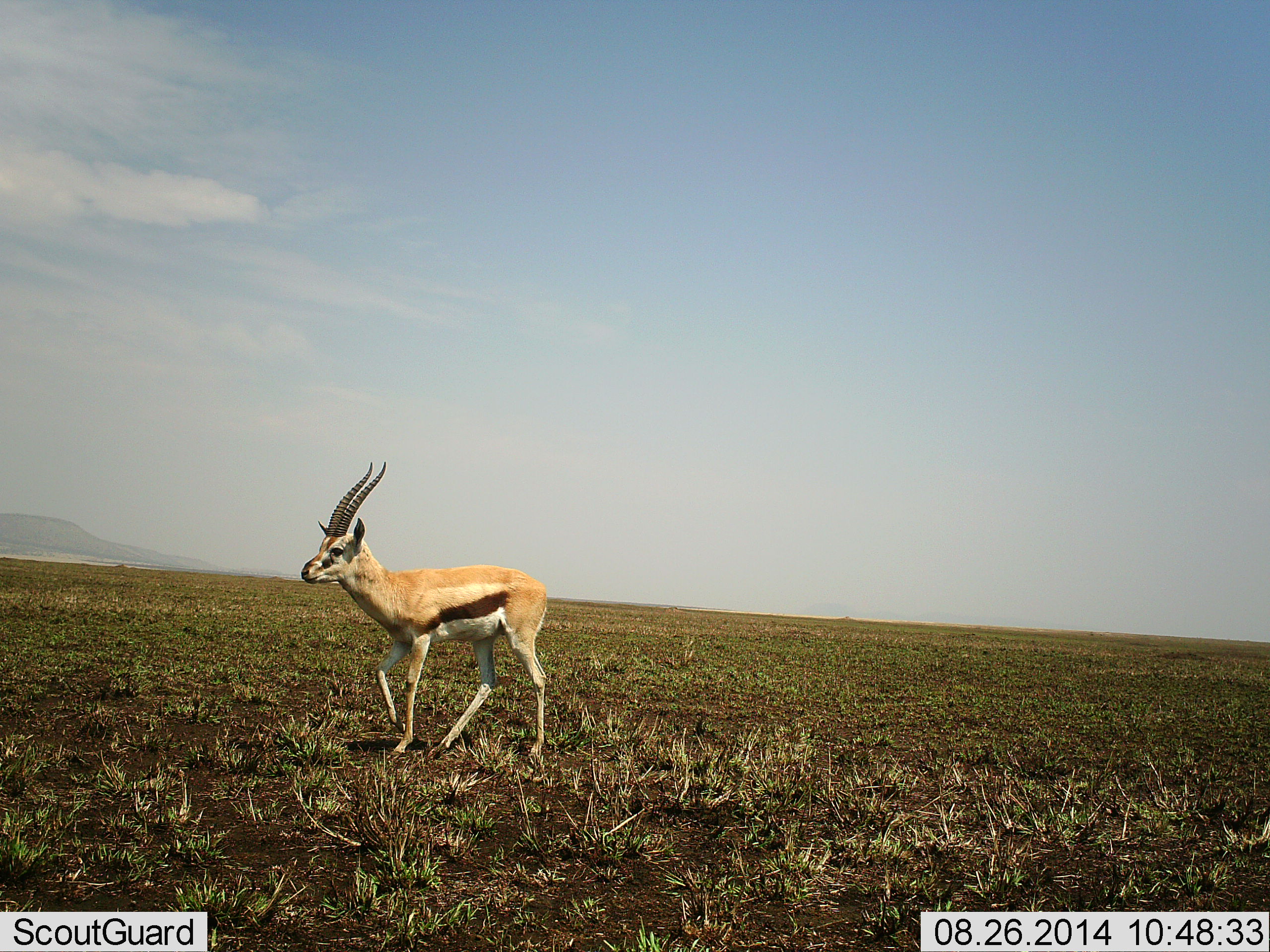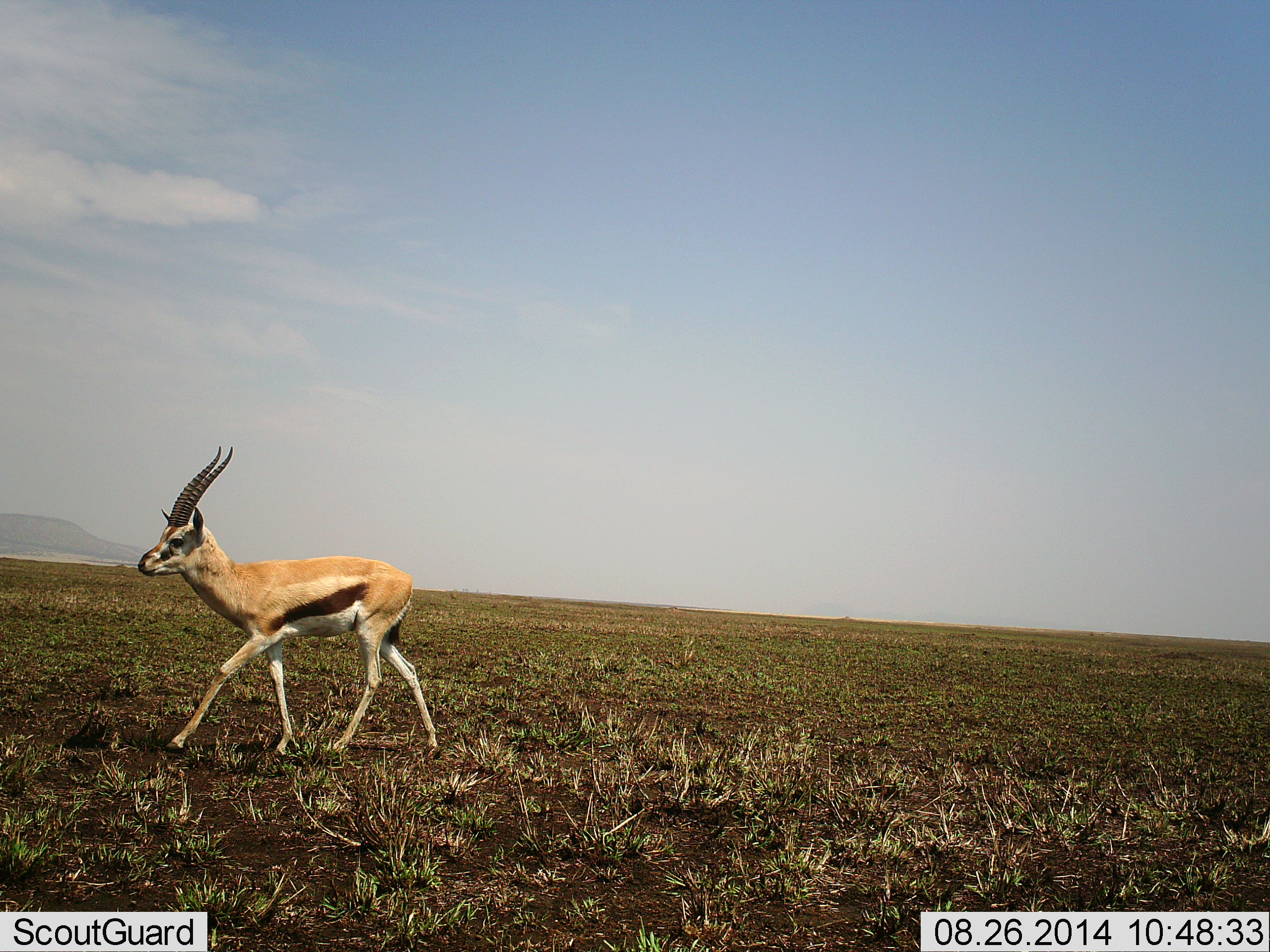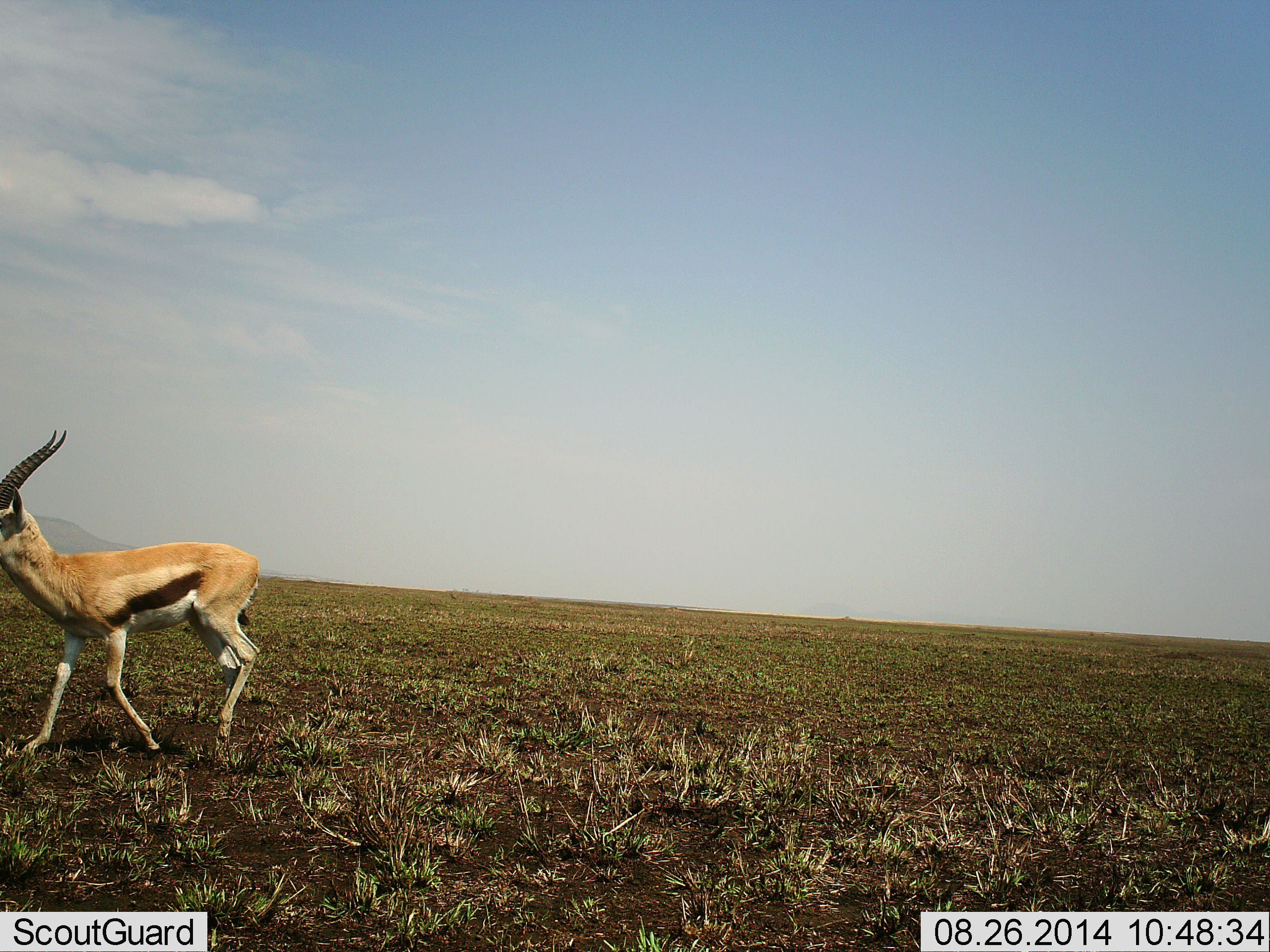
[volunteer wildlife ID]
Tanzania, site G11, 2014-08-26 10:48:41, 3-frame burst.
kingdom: Animalia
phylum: Chordata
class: Mammalia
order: Artiodactyla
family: Bovidae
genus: Eudorcas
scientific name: Eudorcas thomsonii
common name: thomson's gazelle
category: gazellethomsons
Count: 1.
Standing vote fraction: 0%.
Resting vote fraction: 0%.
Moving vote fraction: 100%.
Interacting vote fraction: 0%.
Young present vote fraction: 0%.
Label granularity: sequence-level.